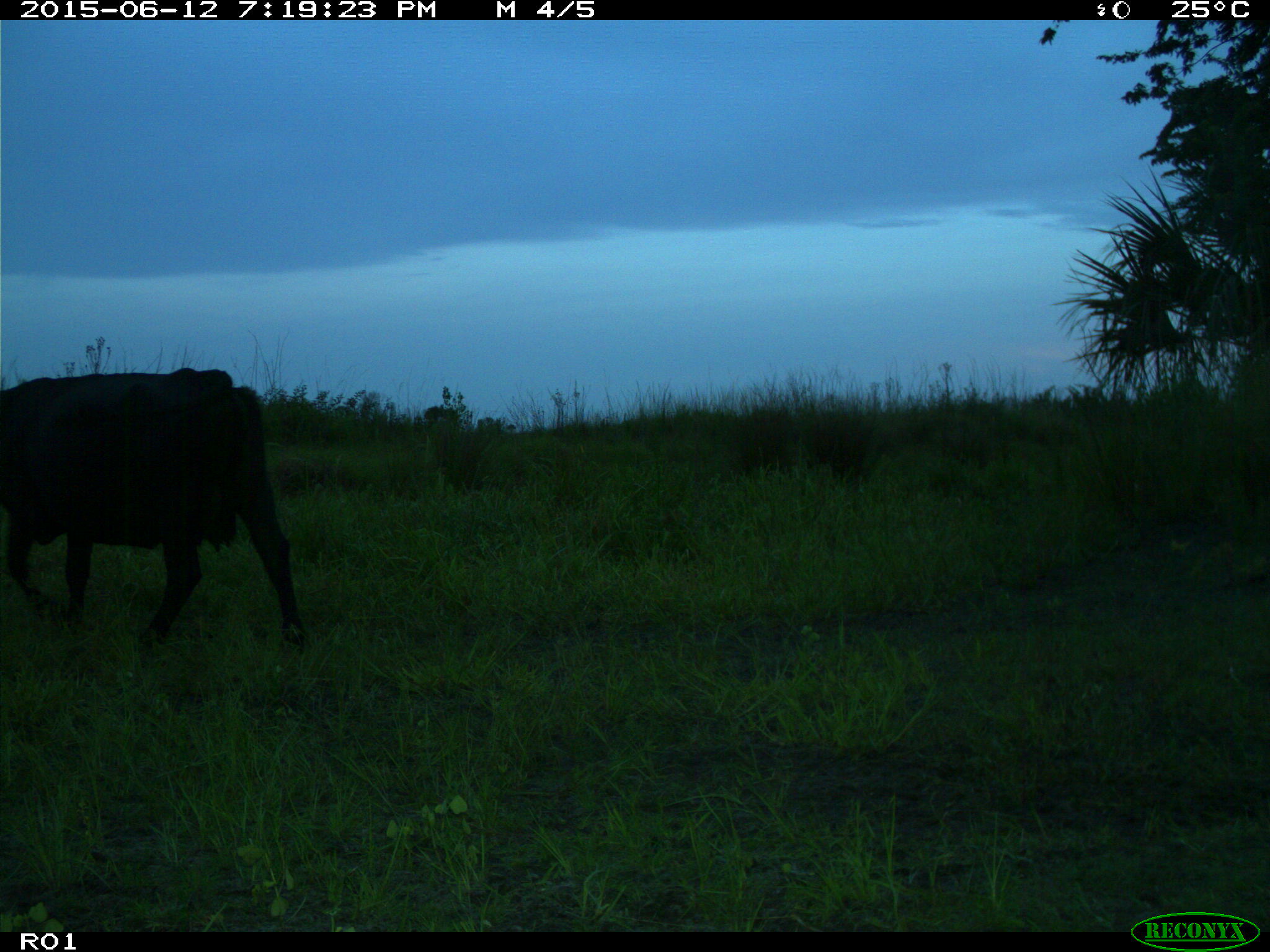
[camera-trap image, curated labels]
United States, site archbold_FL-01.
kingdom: Animalia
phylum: Chordata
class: Mammalia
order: Artiodactyla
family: Bovidae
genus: Bos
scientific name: Bos taurus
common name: domestic cow